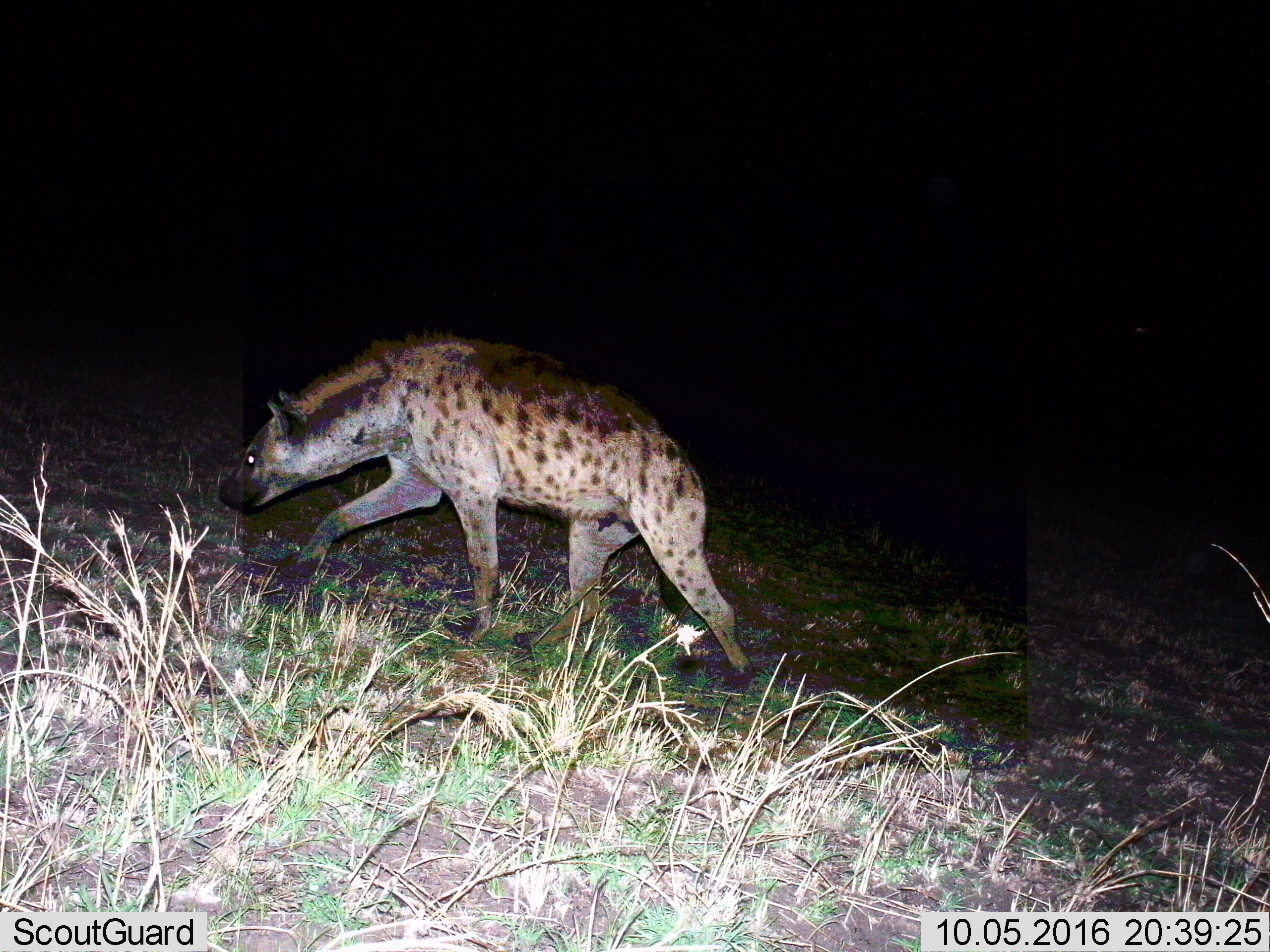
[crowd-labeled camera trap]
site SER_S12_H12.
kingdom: Animalia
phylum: Chordata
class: Mammalia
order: Carnivora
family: Hyaenidae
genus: Crocuta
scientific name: Crocuta crocuta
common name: spotted hyena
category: hyenaspotted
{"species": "hyenaspotted (spotted hyena) (Crocuta crocuta)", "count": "1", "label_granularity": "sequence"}